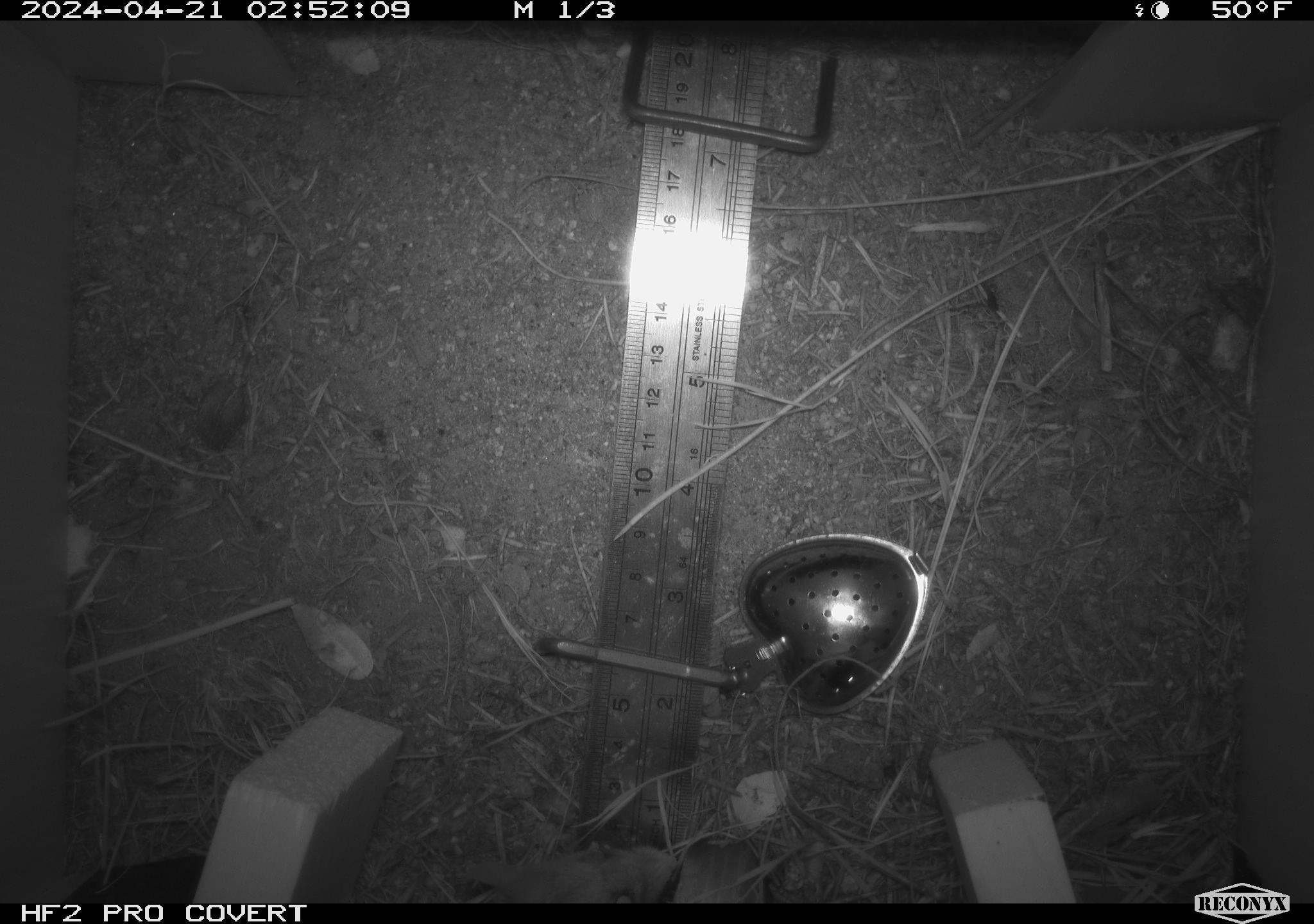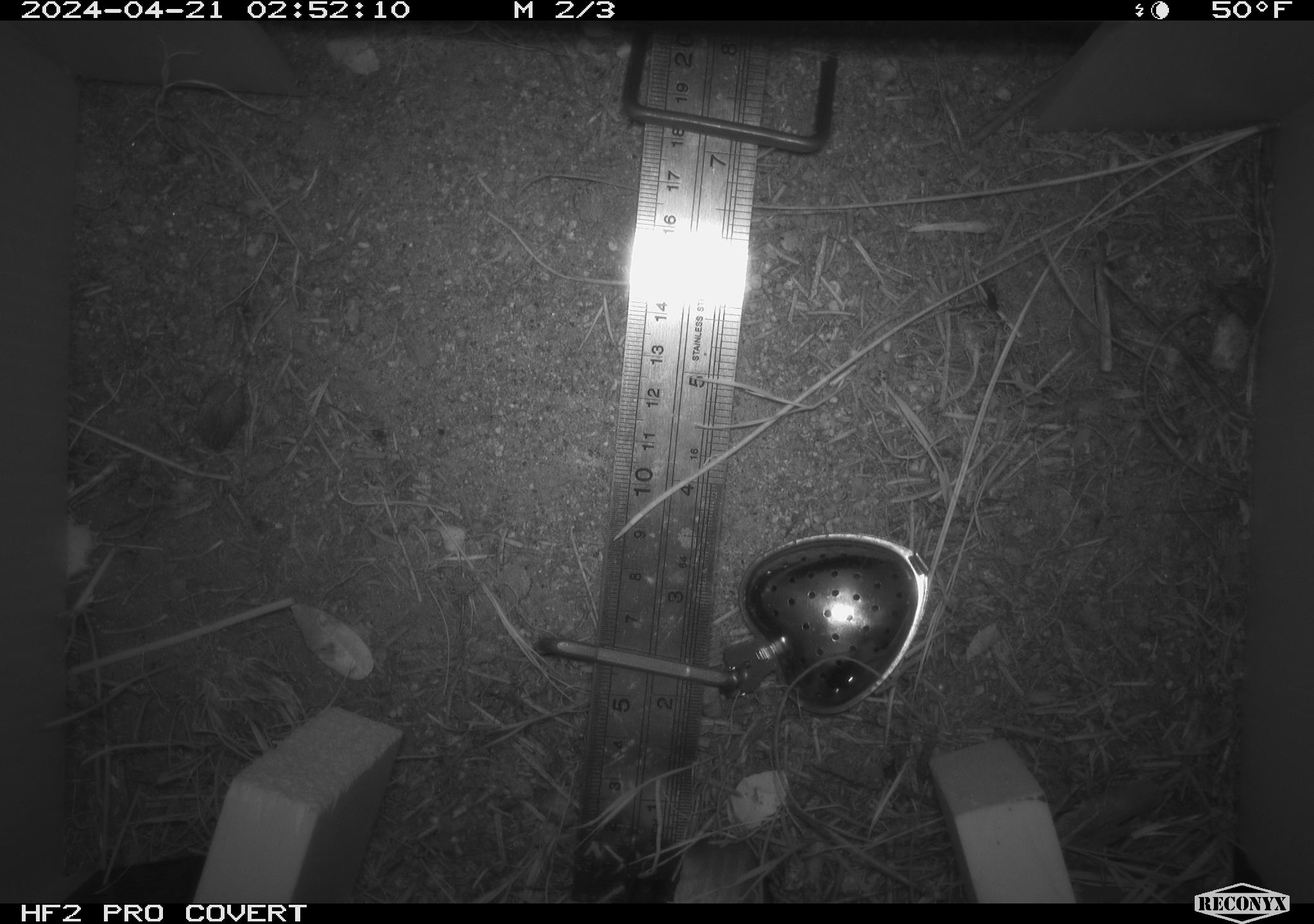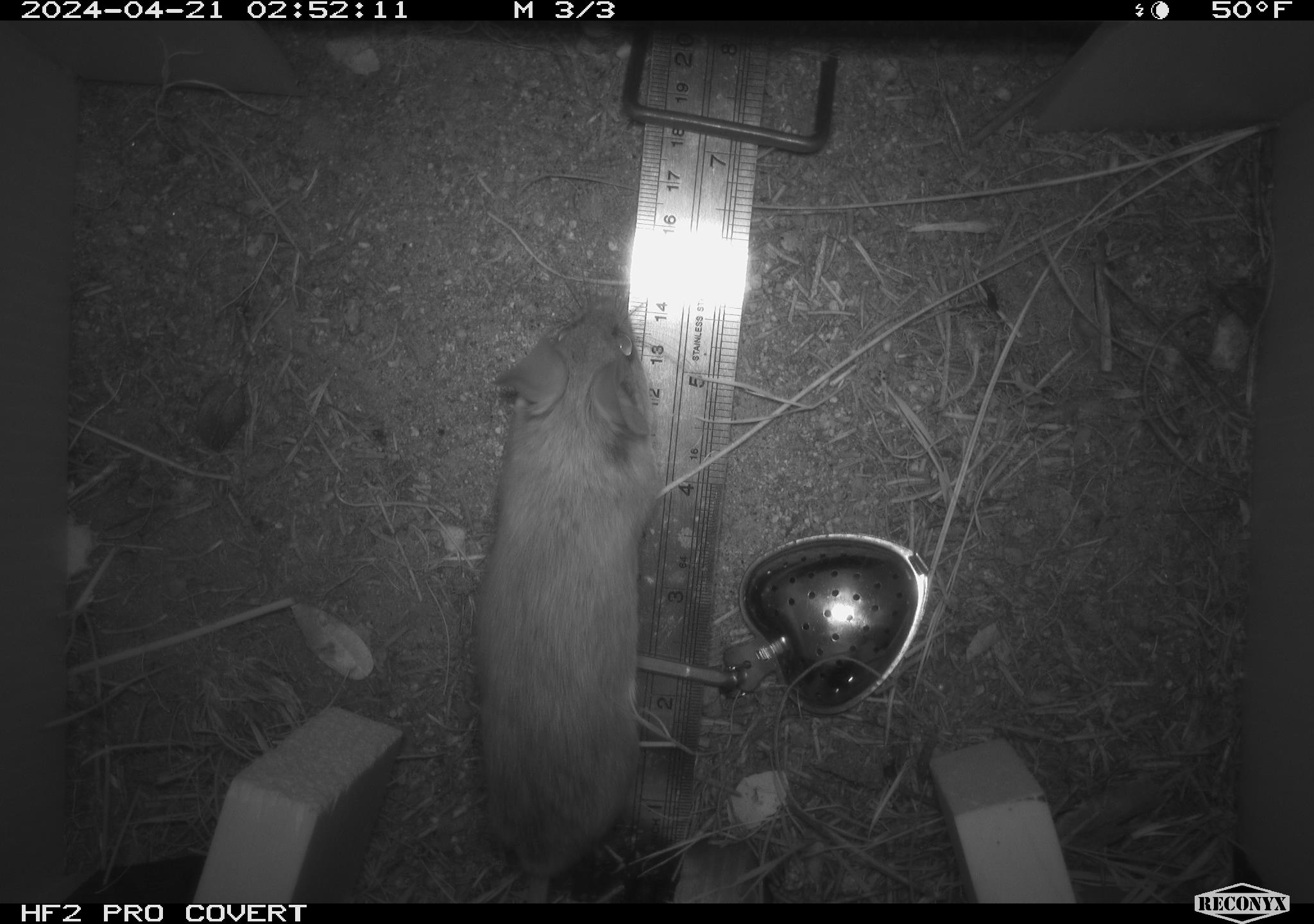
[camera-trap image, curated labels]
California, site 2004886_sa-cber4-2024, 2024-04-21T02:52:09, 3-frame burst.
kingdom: Animalia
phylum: Chordata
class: Mammalia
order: Rodentia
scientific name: Rodentia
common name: mouse species